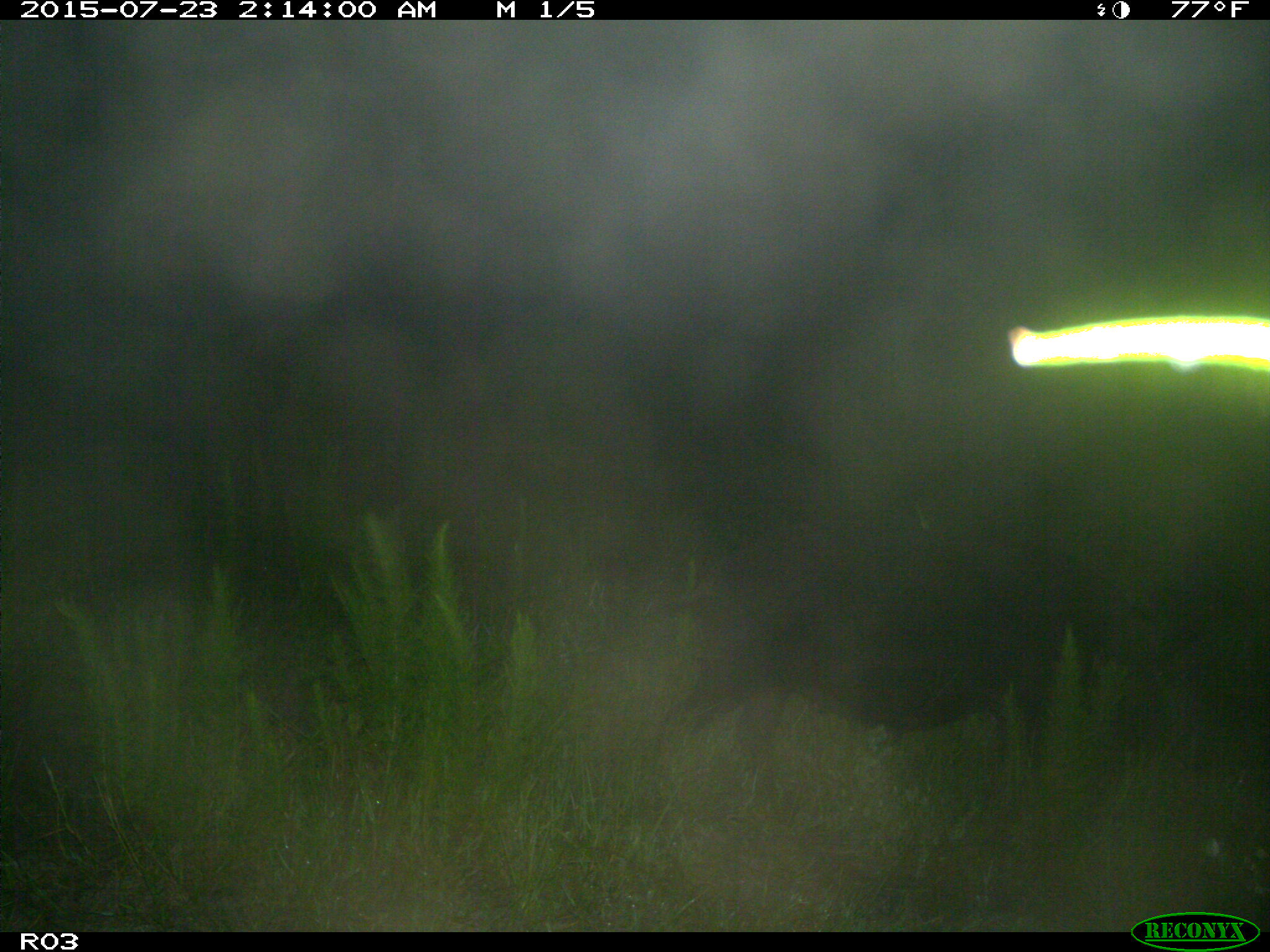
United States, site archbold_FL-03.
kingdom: Animalia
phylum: Chordata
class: Mammalia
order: Artiodactyla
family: Suidae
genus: Sus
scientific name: Sus scrofa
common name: wild boar